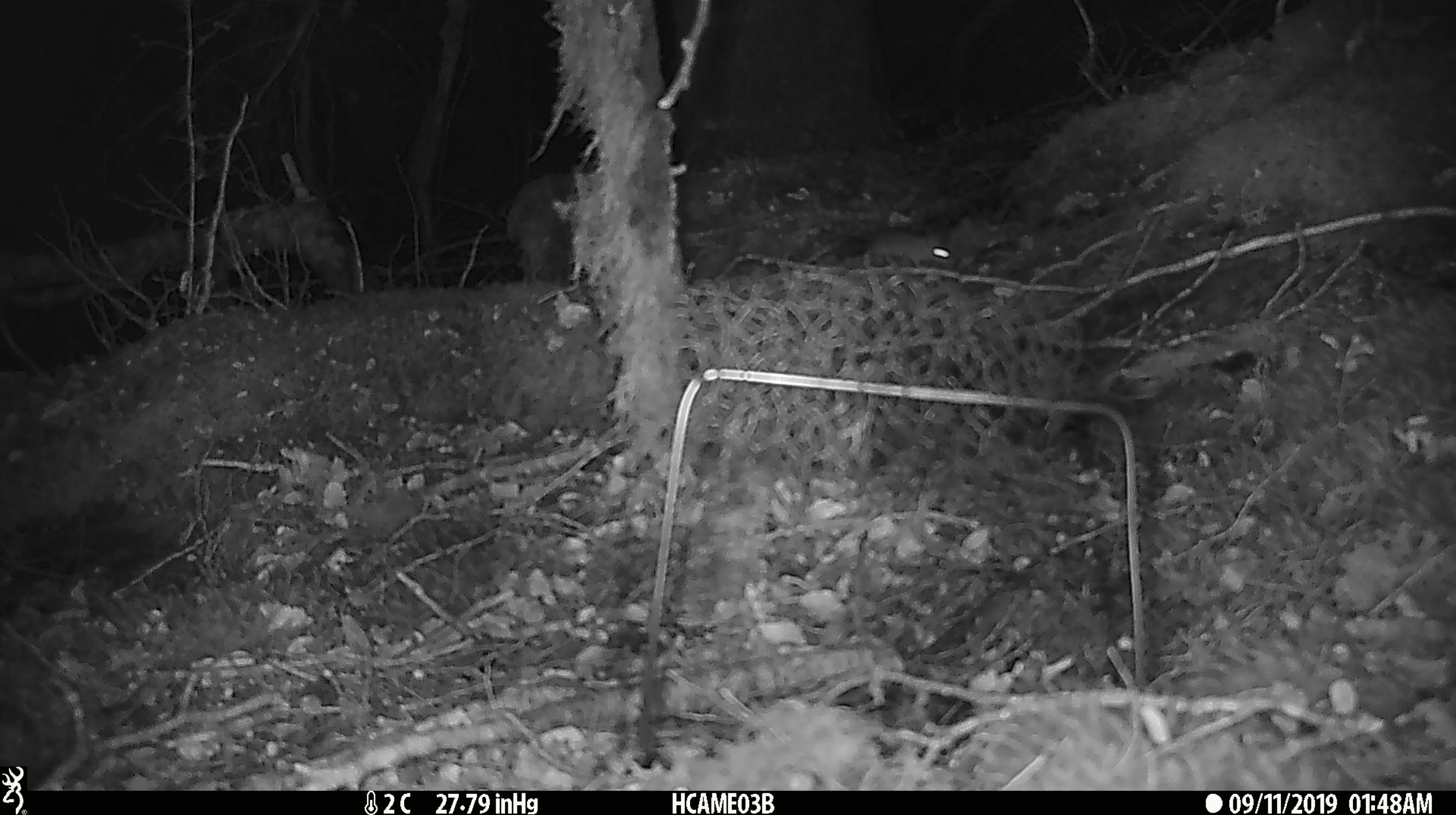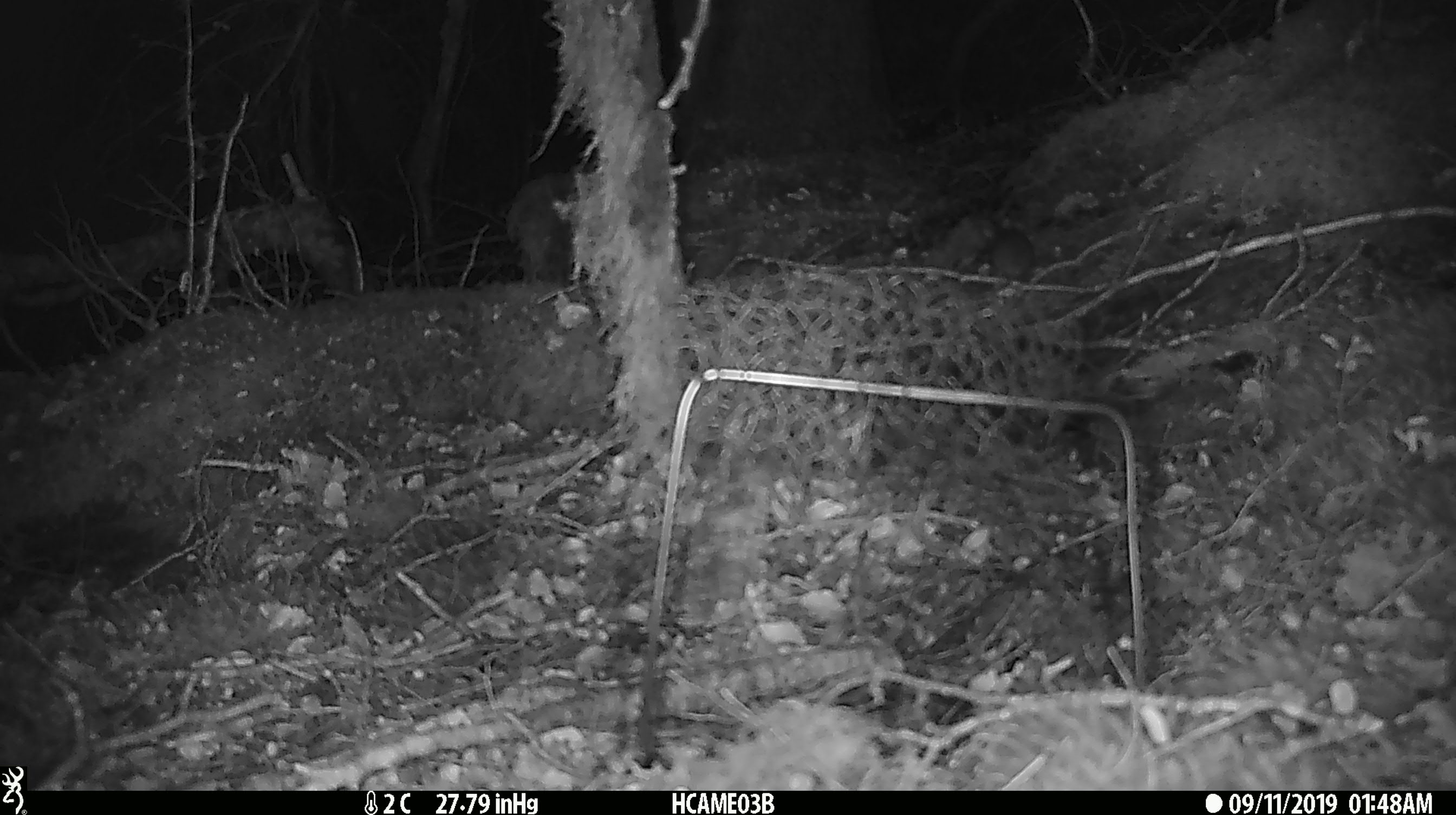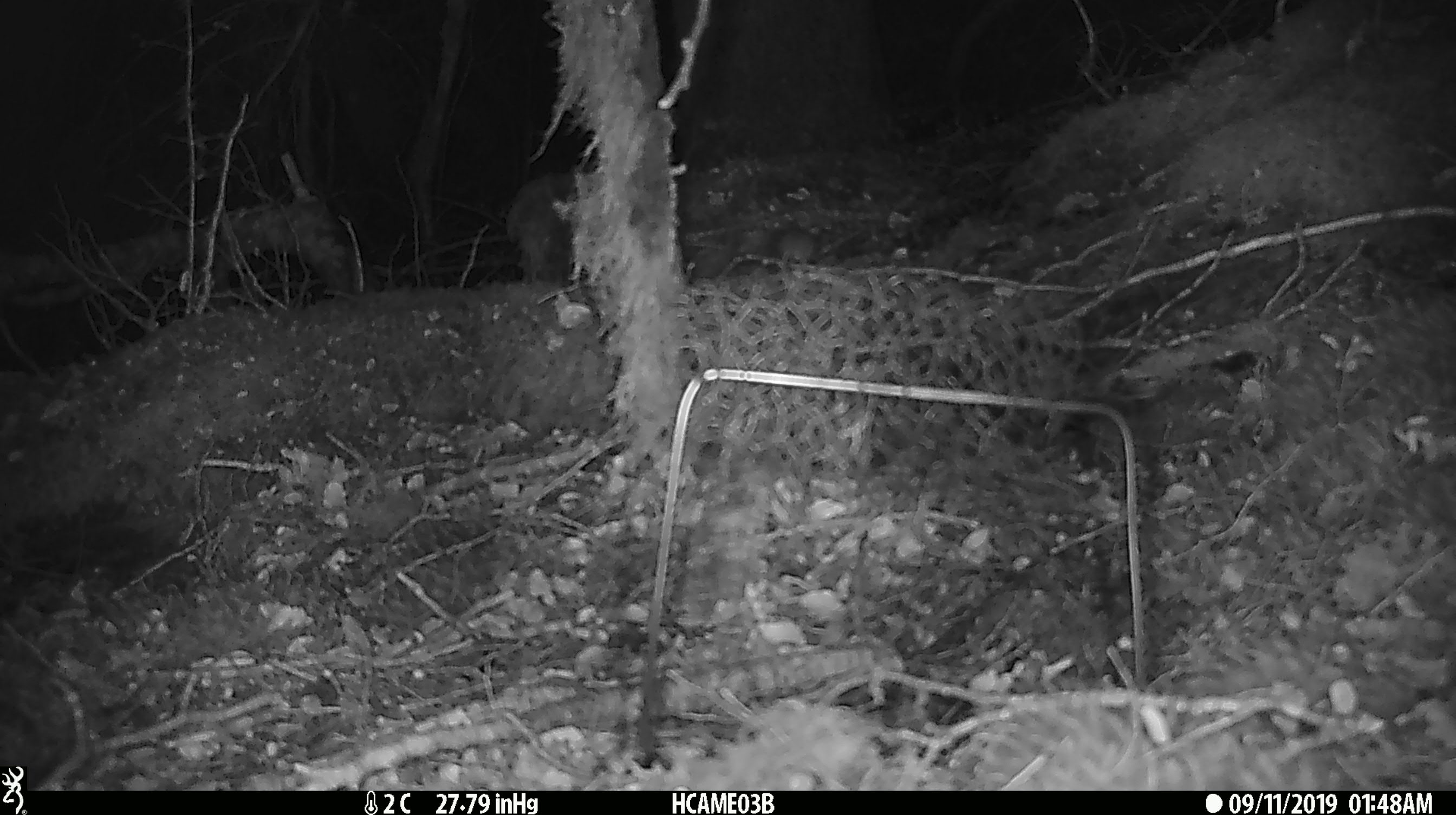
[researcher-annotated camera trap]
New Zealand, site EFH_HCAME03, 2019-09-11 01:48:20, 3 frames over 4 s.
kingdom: Animalia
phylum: Chordata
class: Mammalia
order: Rodentia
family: Muridae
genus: Mus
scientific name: Mus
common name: mouse